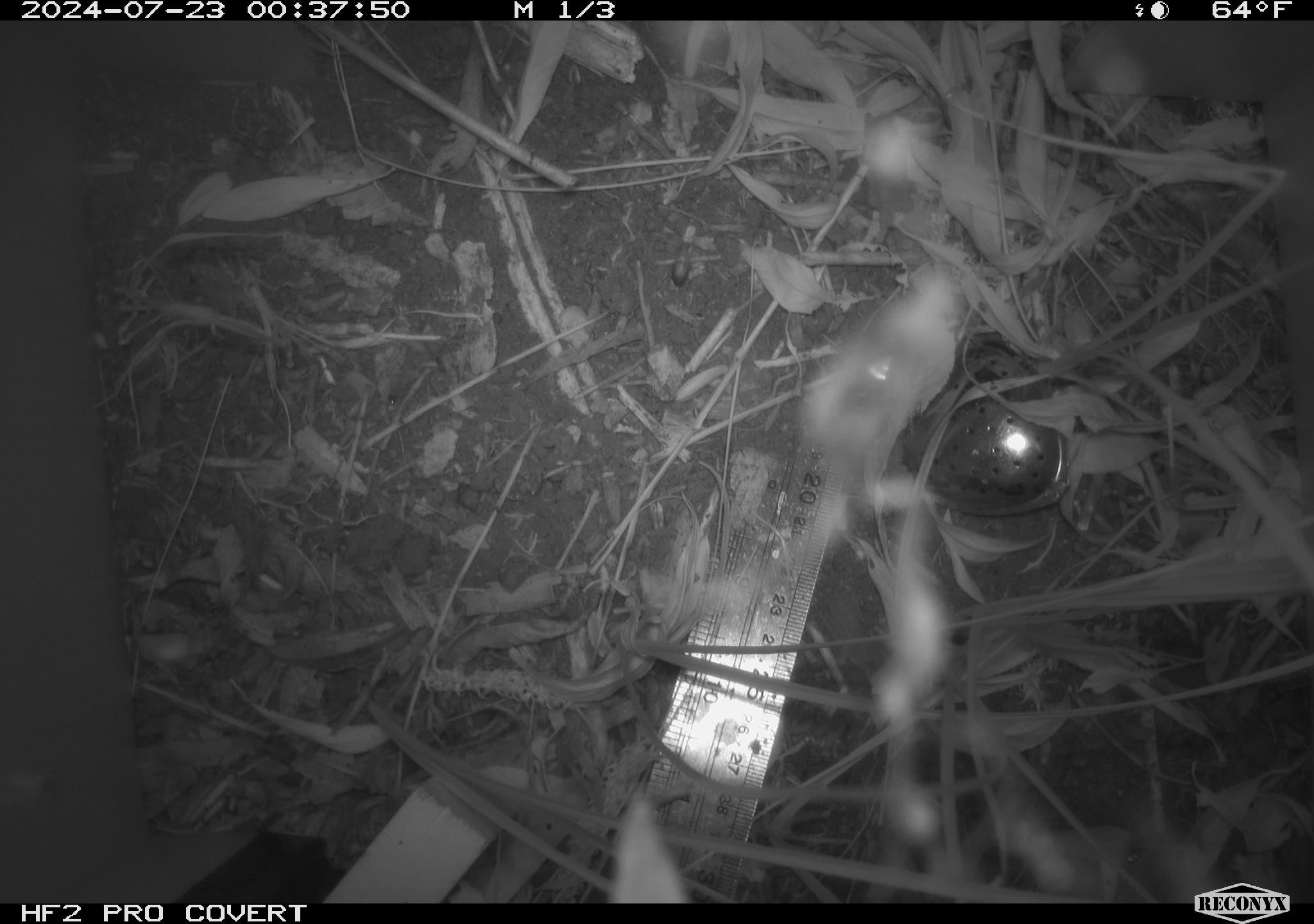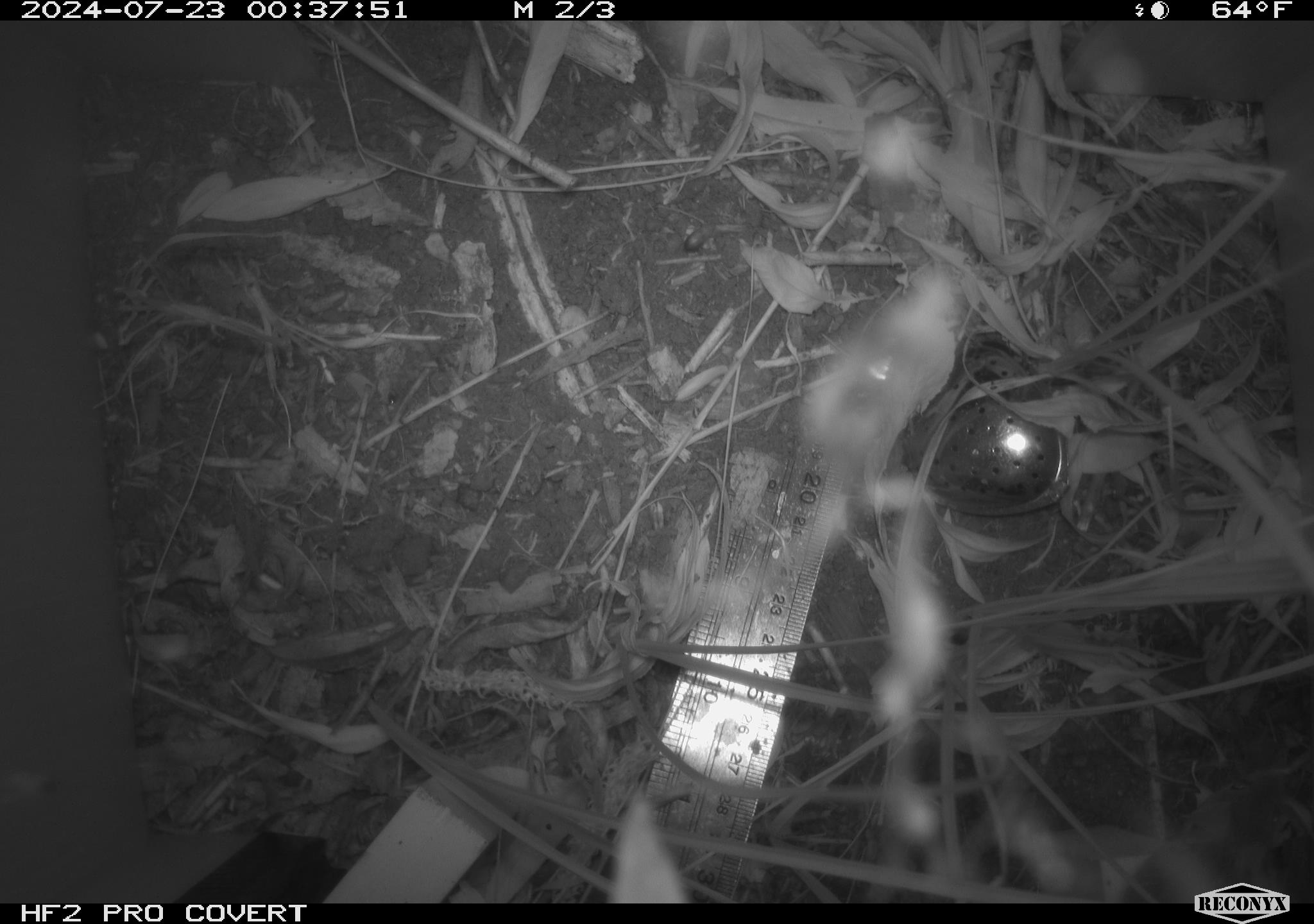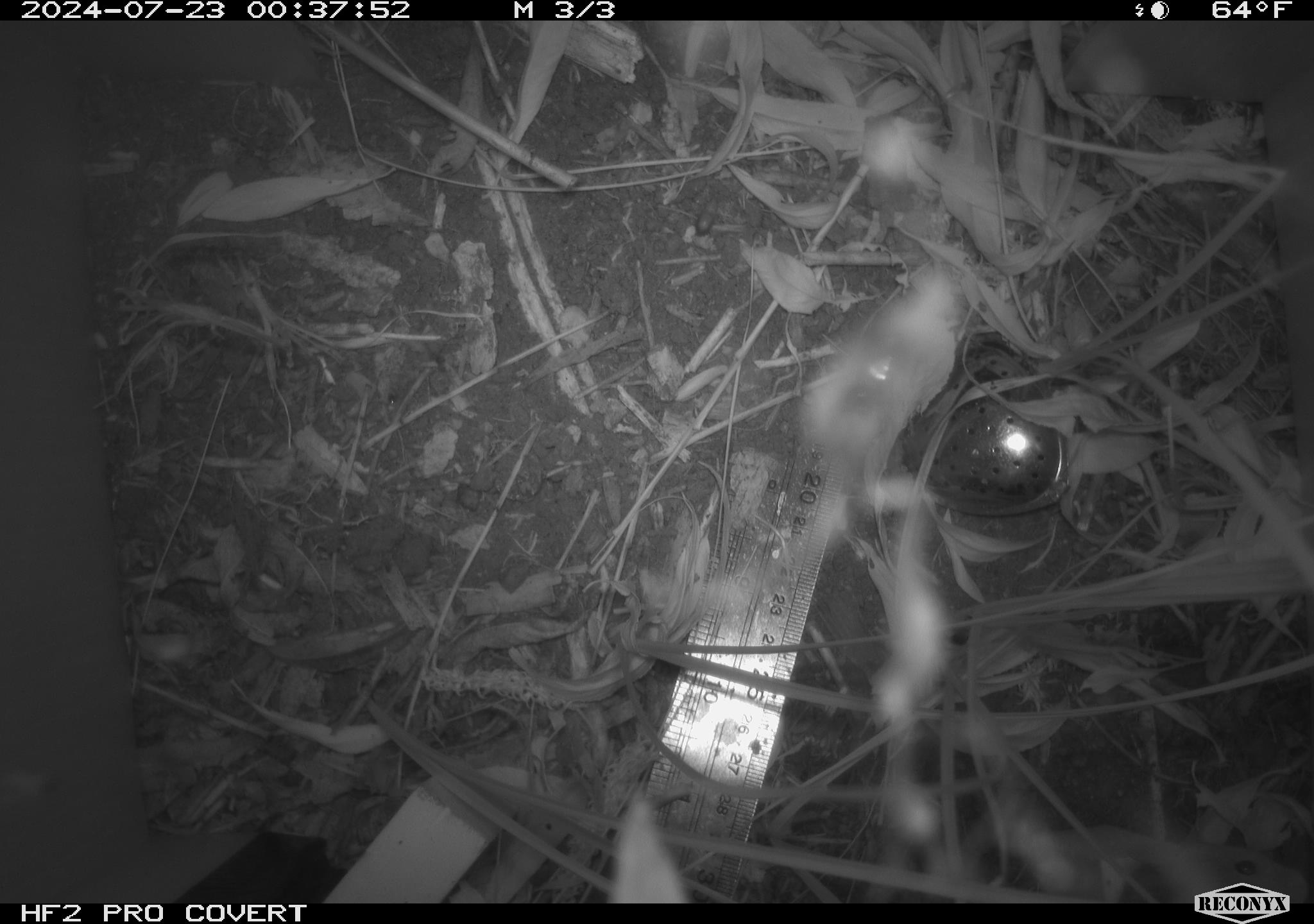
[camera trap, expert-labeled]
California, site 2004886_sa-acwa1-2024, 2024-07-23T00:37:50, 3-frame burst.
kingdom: Animalia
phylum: Chordata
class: Mammalia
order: Rodentia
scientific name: Rodentia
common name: rodent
Rodent (Rodentia).